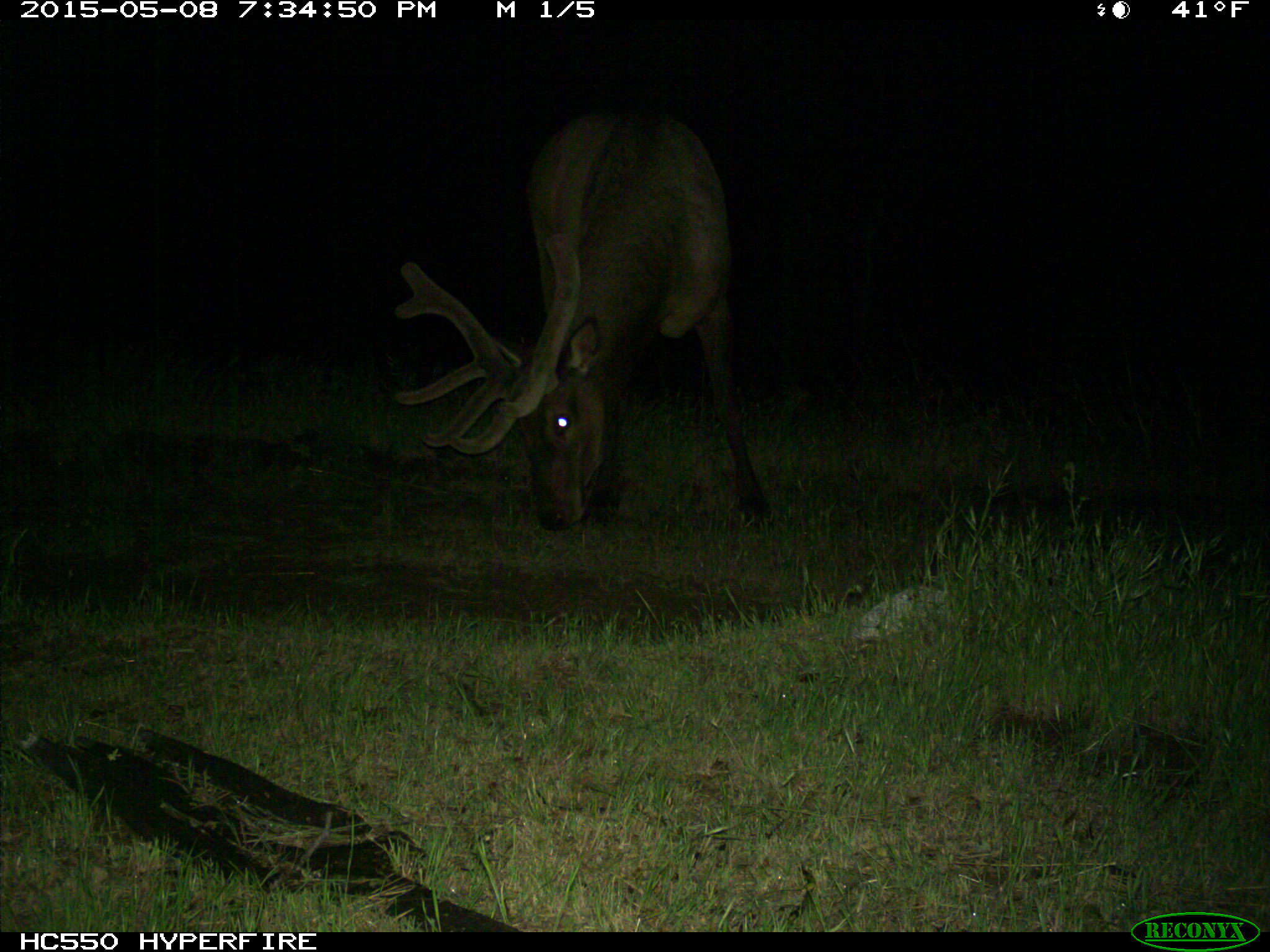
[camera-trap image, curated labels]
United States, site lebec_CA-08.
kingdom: Animalia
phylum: Chordata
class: Mammalia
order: Artiodactyla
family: Cervidae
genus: Cervus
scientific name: Cervus canadensis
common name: elk